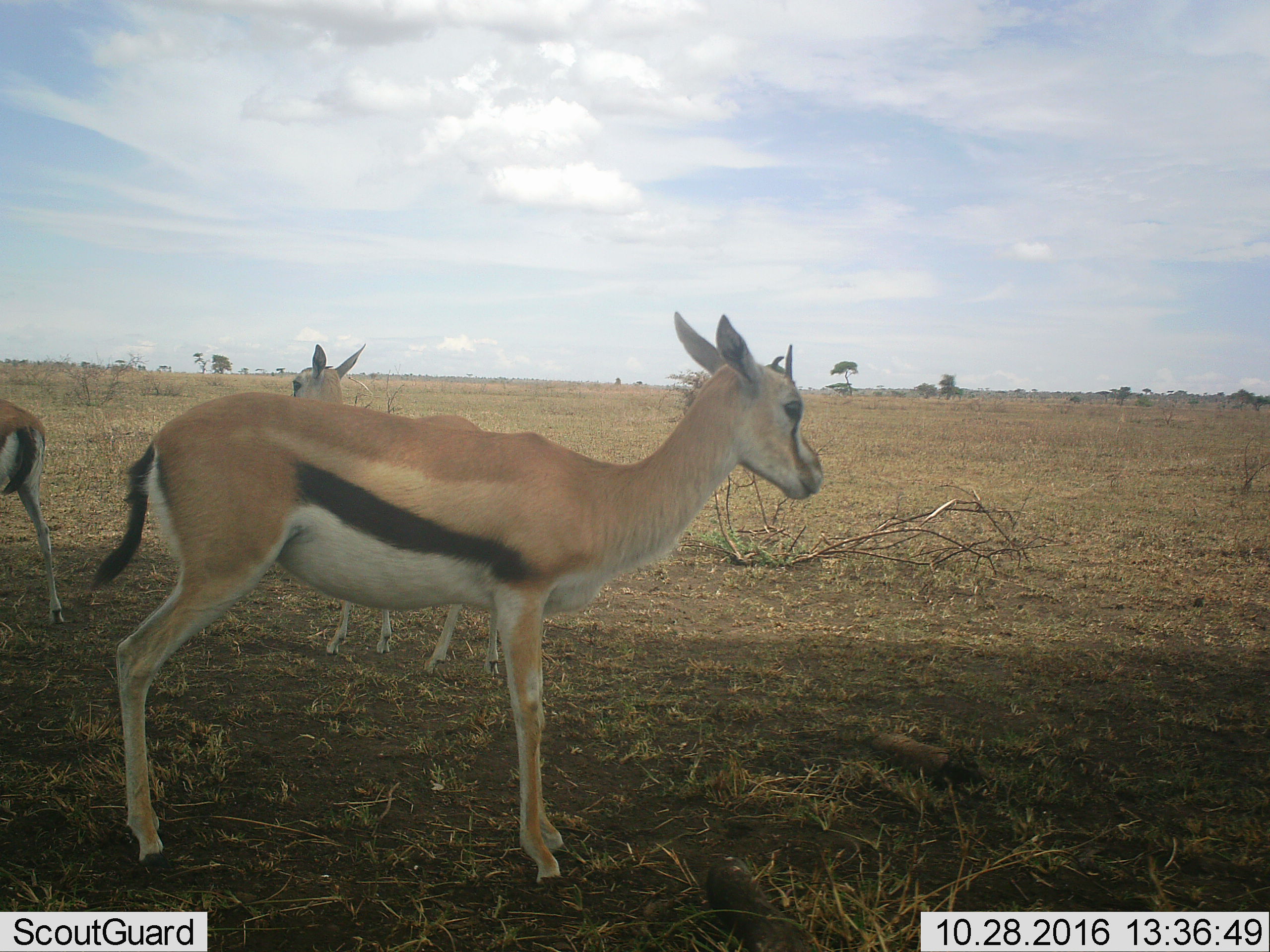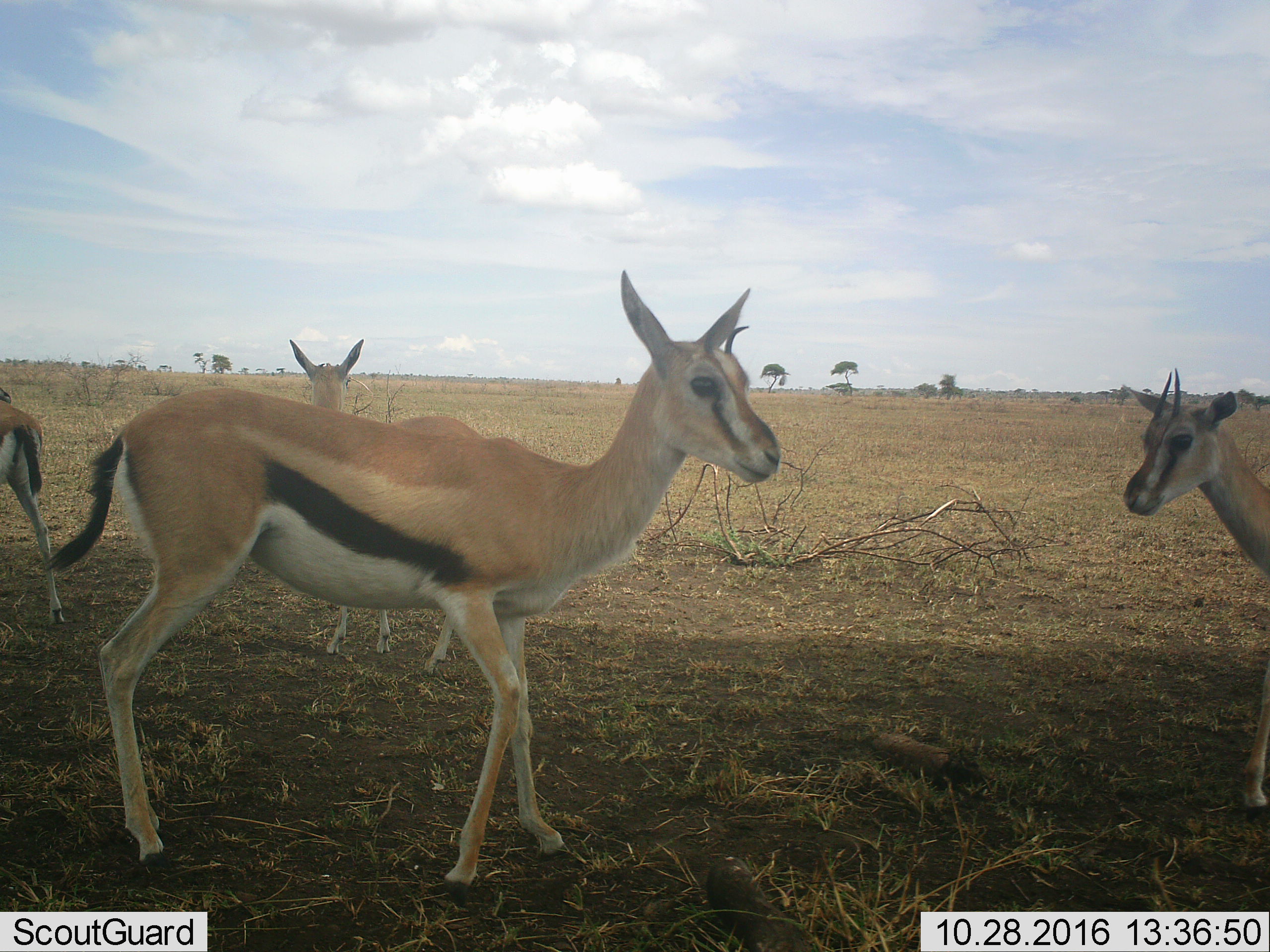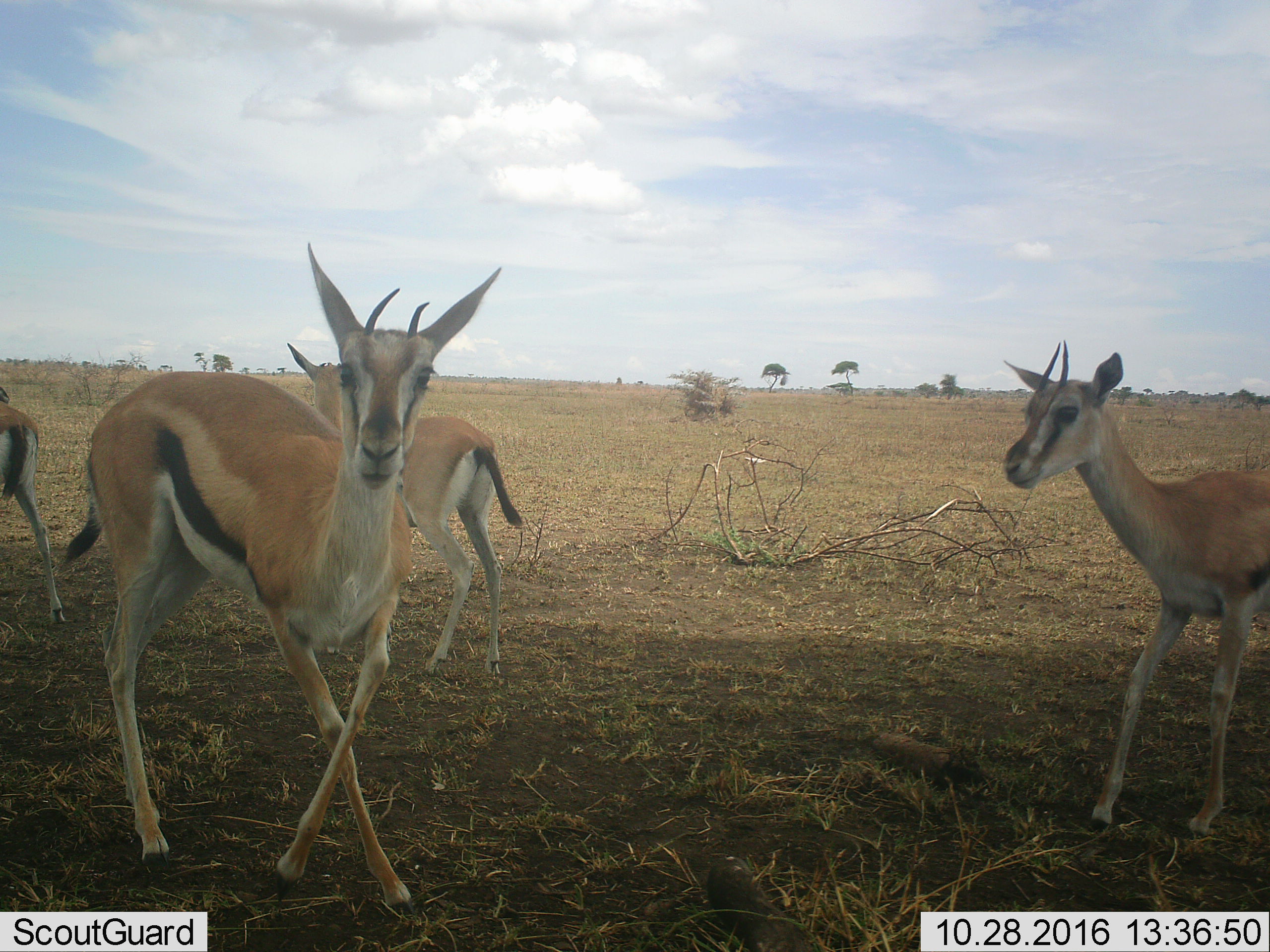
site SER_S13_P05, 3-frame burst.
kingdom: Animalia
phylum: Chordata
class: Mammalia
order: Artiodactyla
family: Bovidae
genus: Eudorcas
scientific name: Eudorcas thomsonii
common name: thomson's gazelle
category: gazellethomsons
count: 3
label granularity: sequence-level